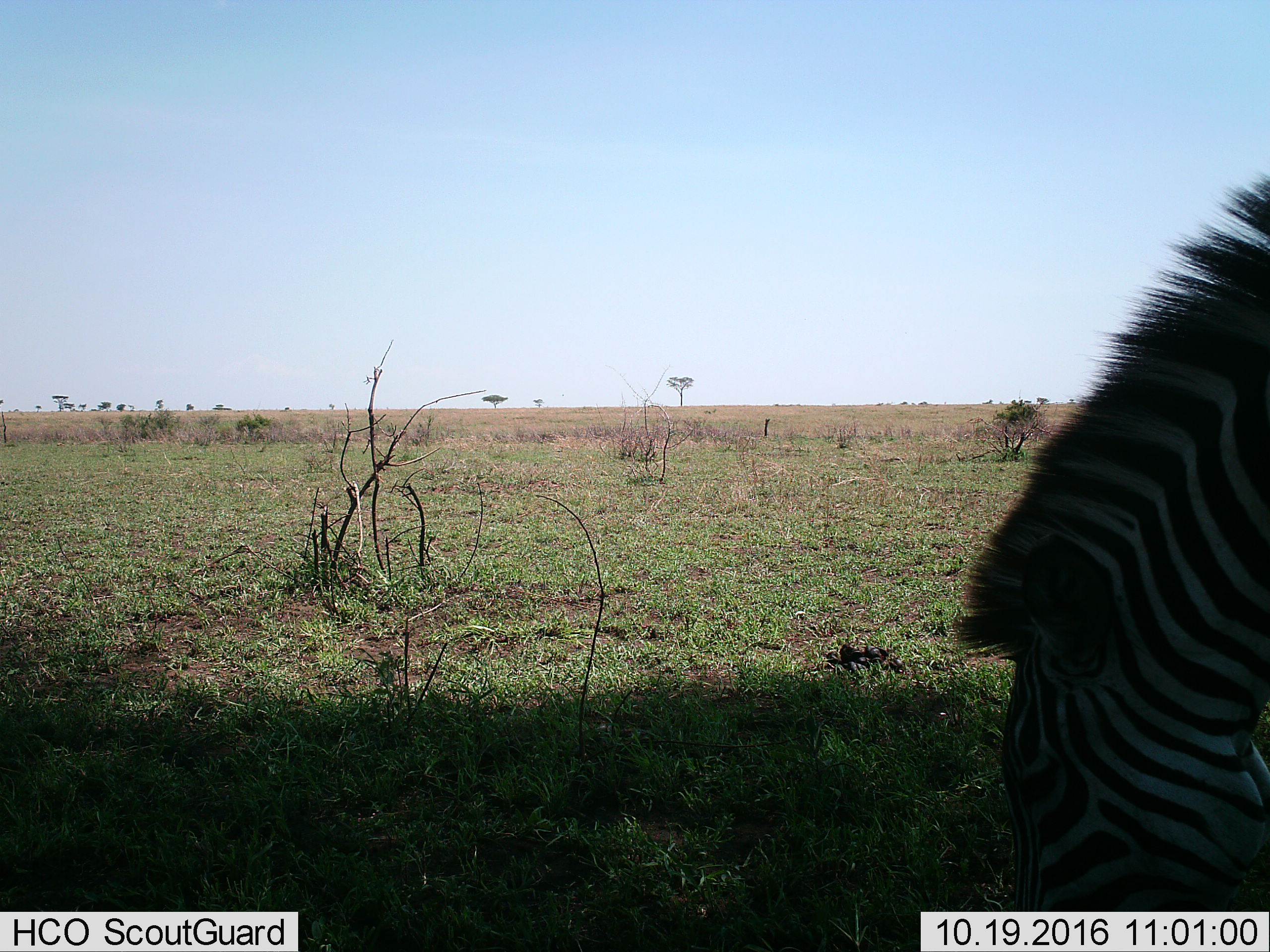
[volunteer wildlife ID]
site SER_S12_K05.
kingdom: Animalia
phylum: Chordata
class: Mammalia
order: Perissodactyla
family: Equidae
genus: Equus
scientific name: Equus quagga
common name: plains zebra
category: zebraplains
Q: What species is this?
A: Zebraplains (plains zebra) (Equus quagga).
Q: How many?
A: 1.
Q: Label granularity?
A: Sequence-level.